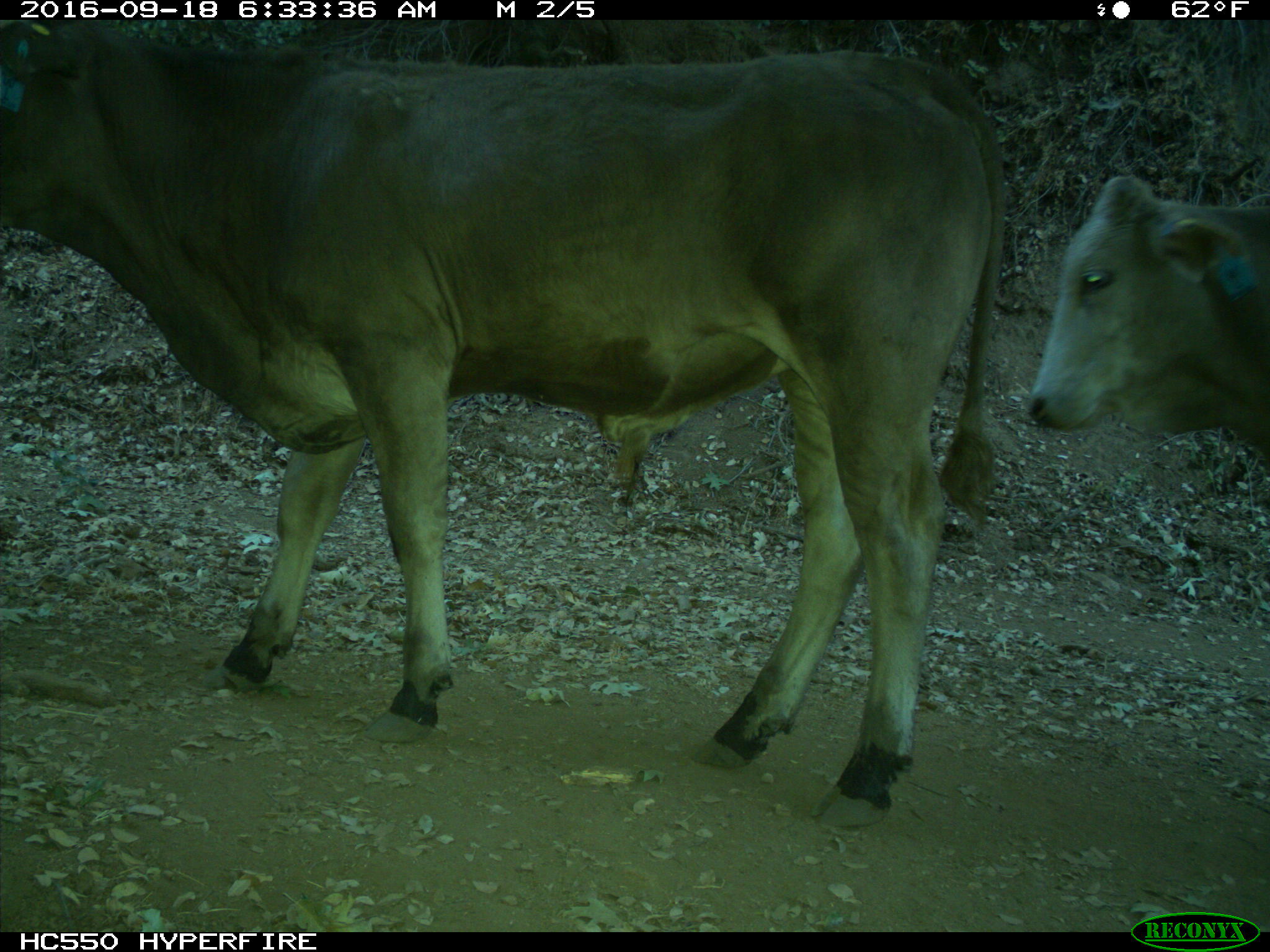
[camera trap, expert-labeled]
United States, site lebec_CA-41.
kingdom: Animalia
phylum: Chordata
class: Mammalia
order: Artiodactyla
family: Bovidae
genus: Bos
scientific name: Bos taurus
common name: domestic cow